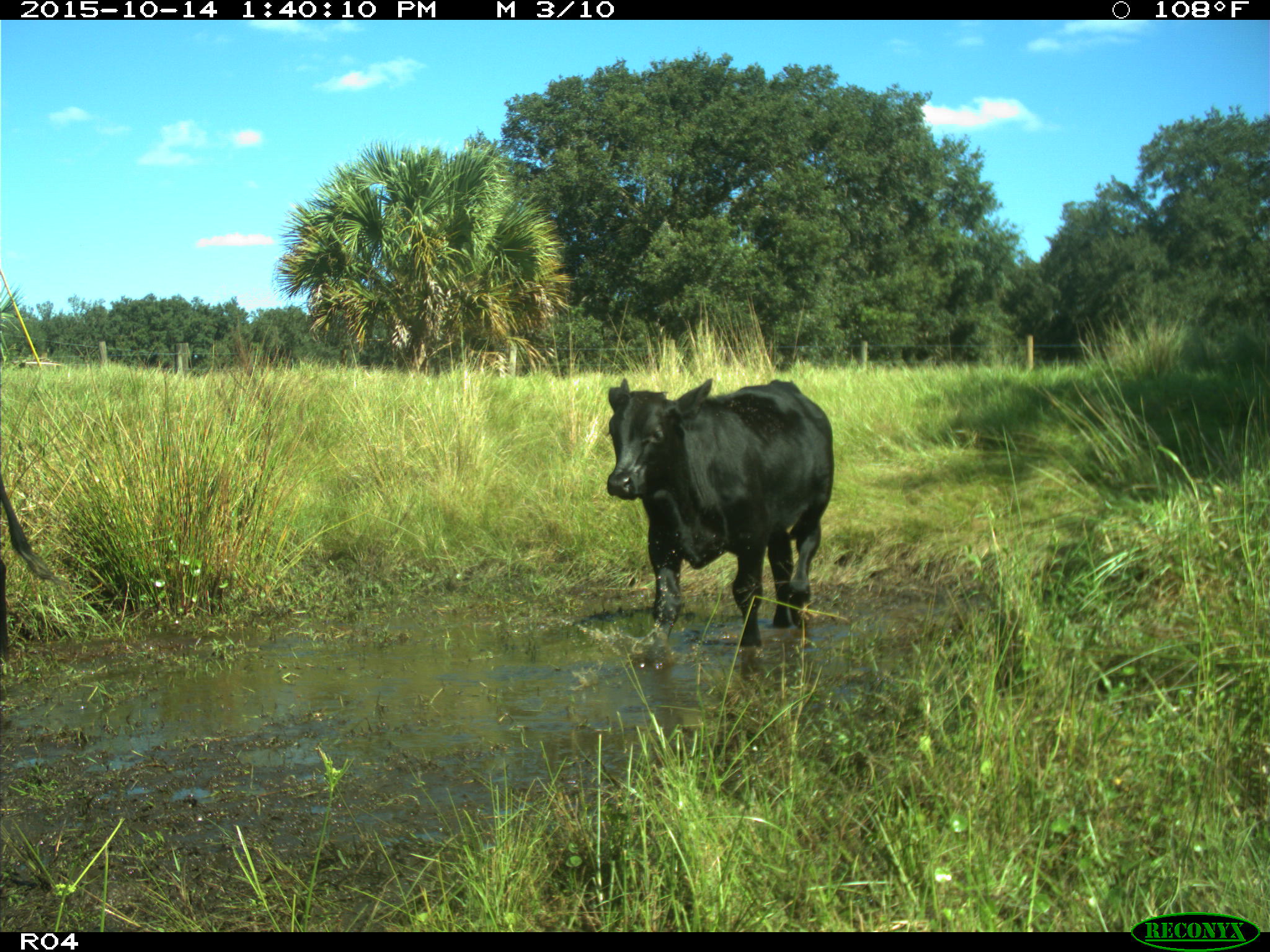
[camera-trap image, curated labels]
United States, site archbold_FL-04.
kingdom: Animalia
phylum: Chordata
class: Mammalia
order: Artiodactyla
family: Bovidae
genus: Bos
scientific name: Bos taurus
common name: domestic cow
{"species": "Bos taurus (domestic cow)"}